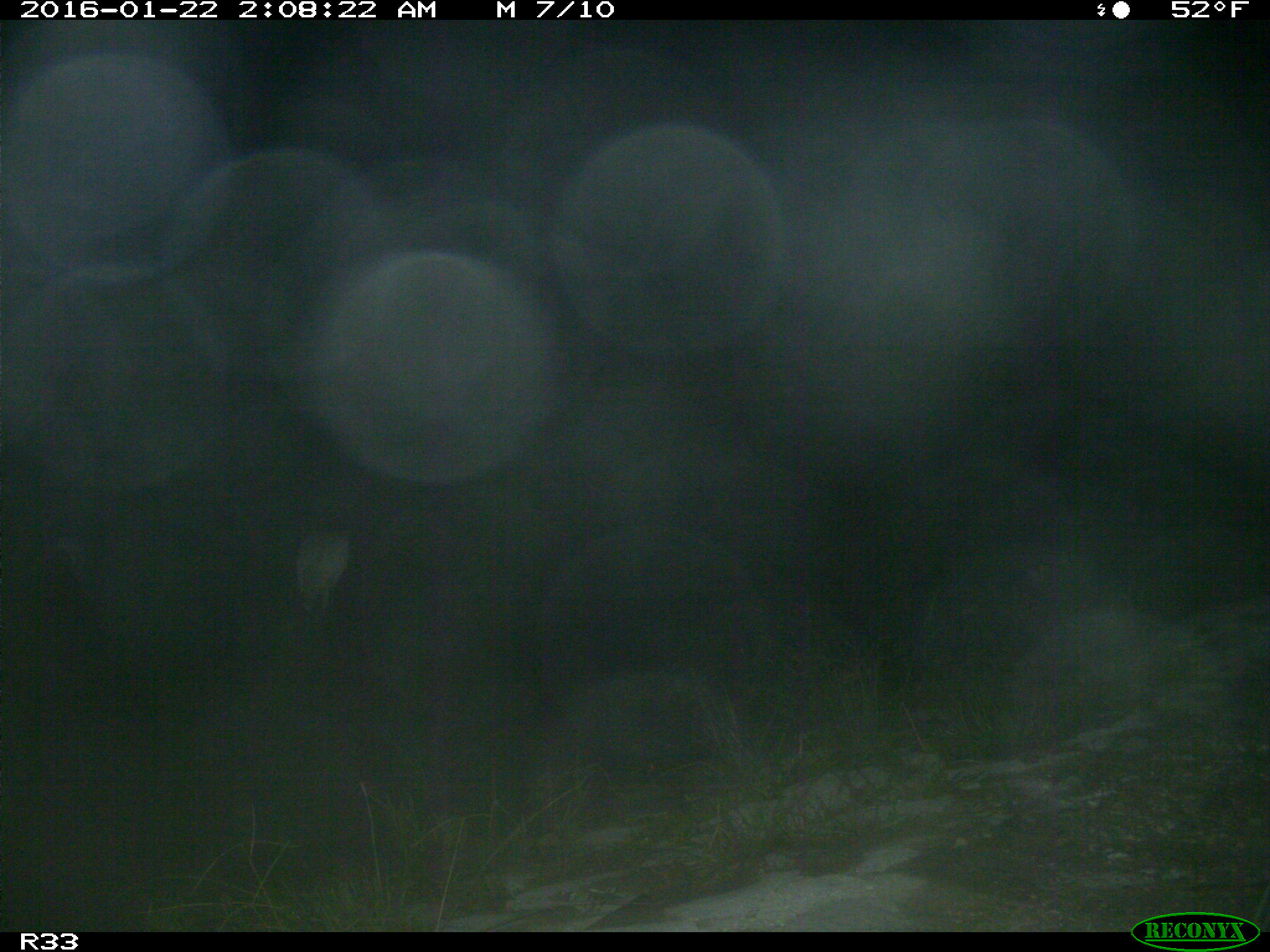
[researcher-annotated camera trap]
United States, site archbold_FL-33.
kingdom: Animalia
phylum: Chordata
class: Aves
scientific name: Aves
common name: birds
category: unidentified bird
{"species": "unidentified bird (birds) (Aves)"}